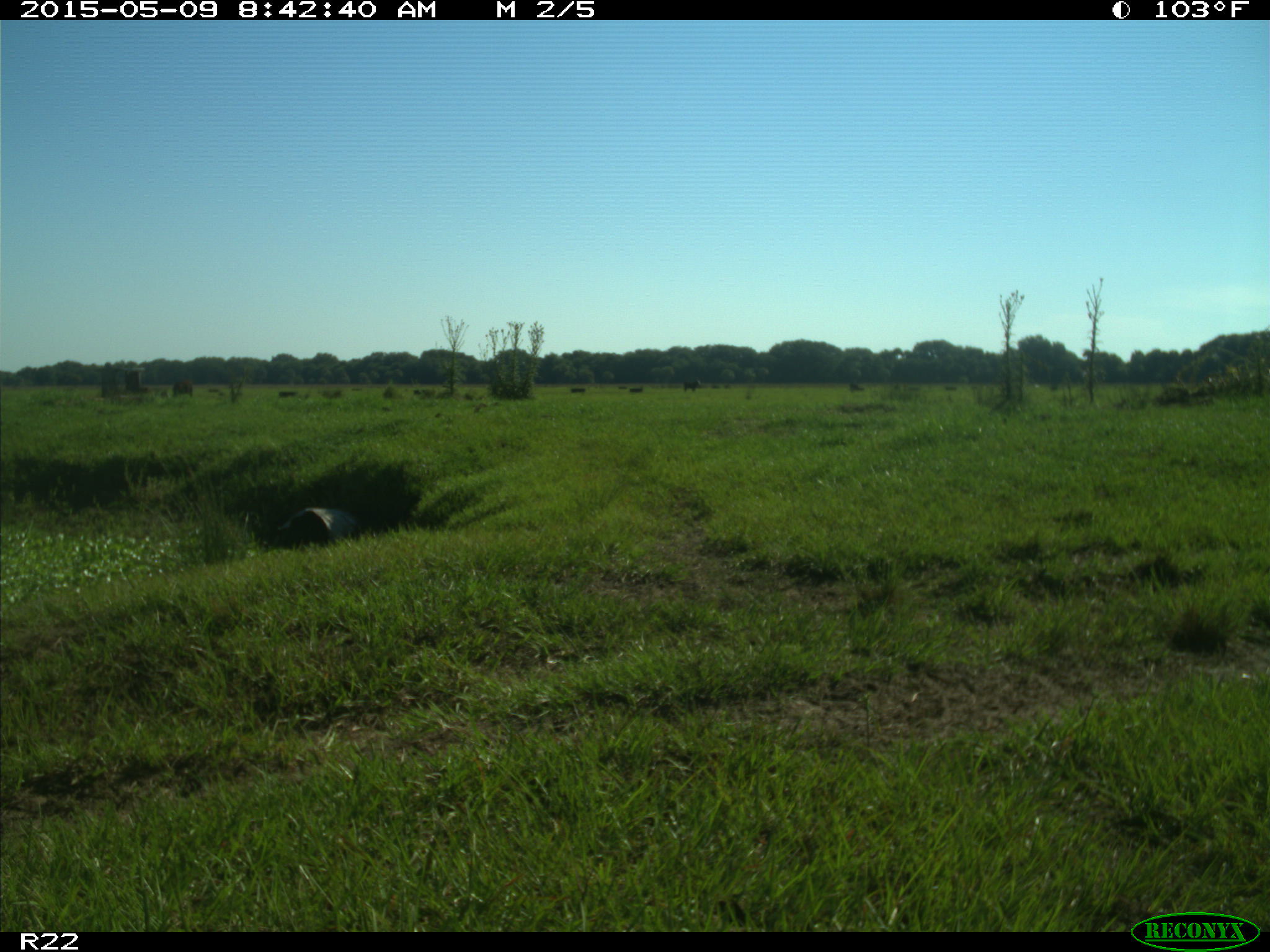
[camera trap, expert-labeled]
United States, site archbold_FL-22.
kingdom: Animalia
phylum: Chordata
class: Mammalia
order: Artiodactyla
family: Bovidae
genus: Bos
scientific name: Bos taurus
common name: domestic cow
Bos taurus (domestic cow).